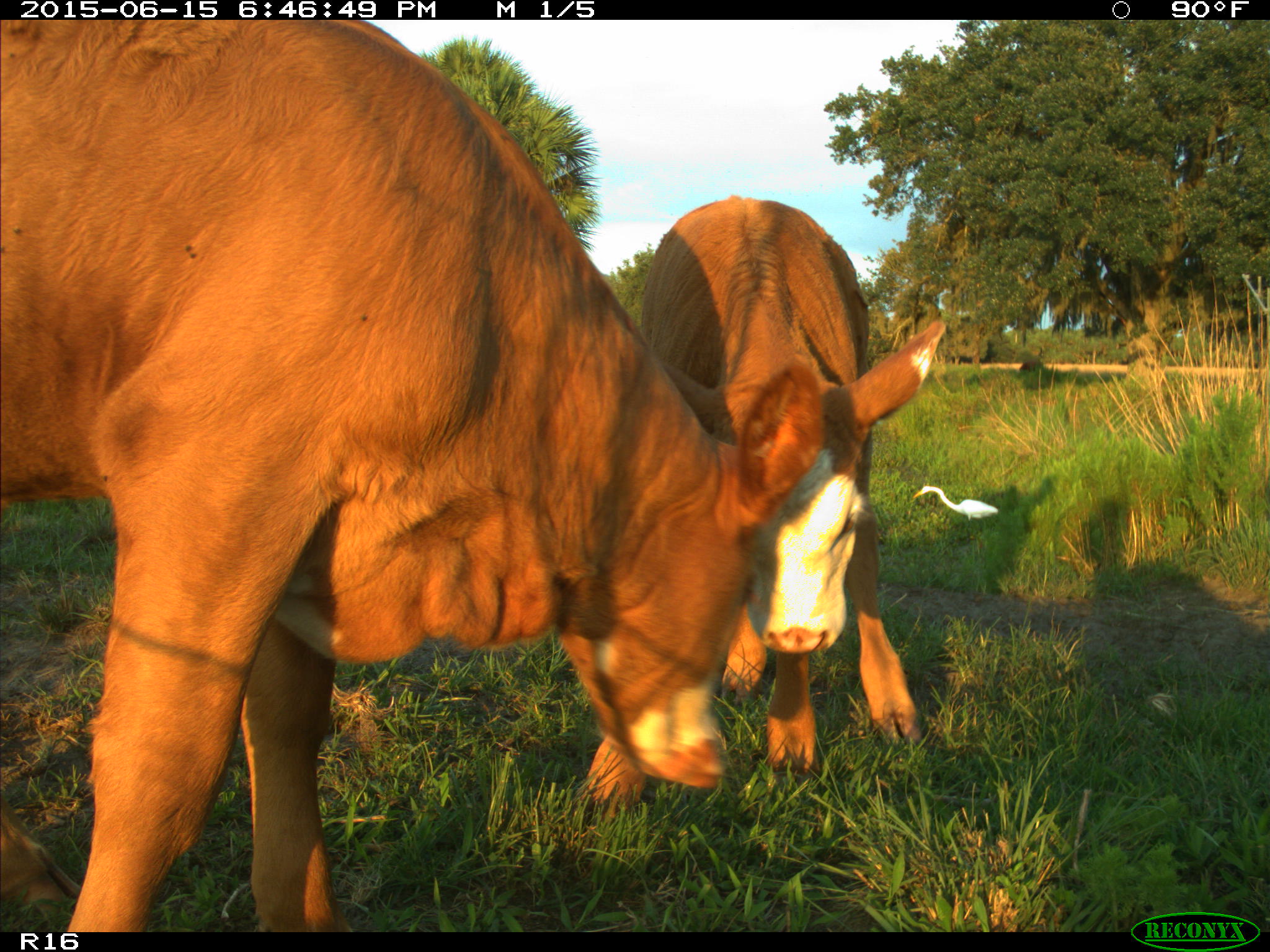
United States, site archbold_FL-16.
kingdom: Animalia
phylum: Chordata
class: Mammalia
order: Artiodactyla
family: Bovidae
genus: Bos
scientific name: Bos taurus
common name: domestic cow